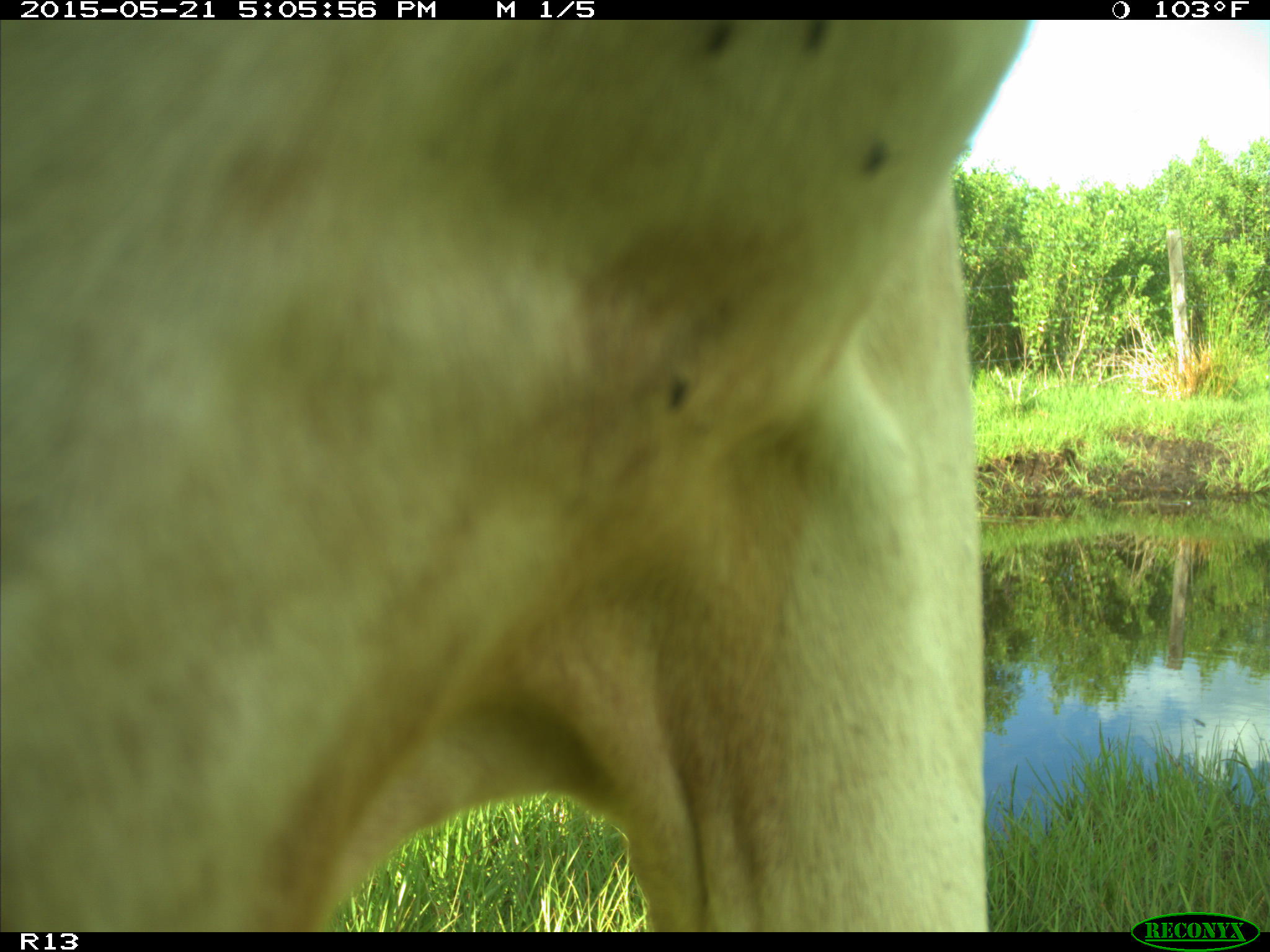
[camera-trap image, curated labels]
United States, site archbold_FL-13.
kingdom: Animalia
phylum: Chordata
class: Mammalia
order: Artiodactyla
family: Bovidae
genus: Bos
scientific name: Bos taurus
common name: domestic cow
Bos taurus (domestic cow).